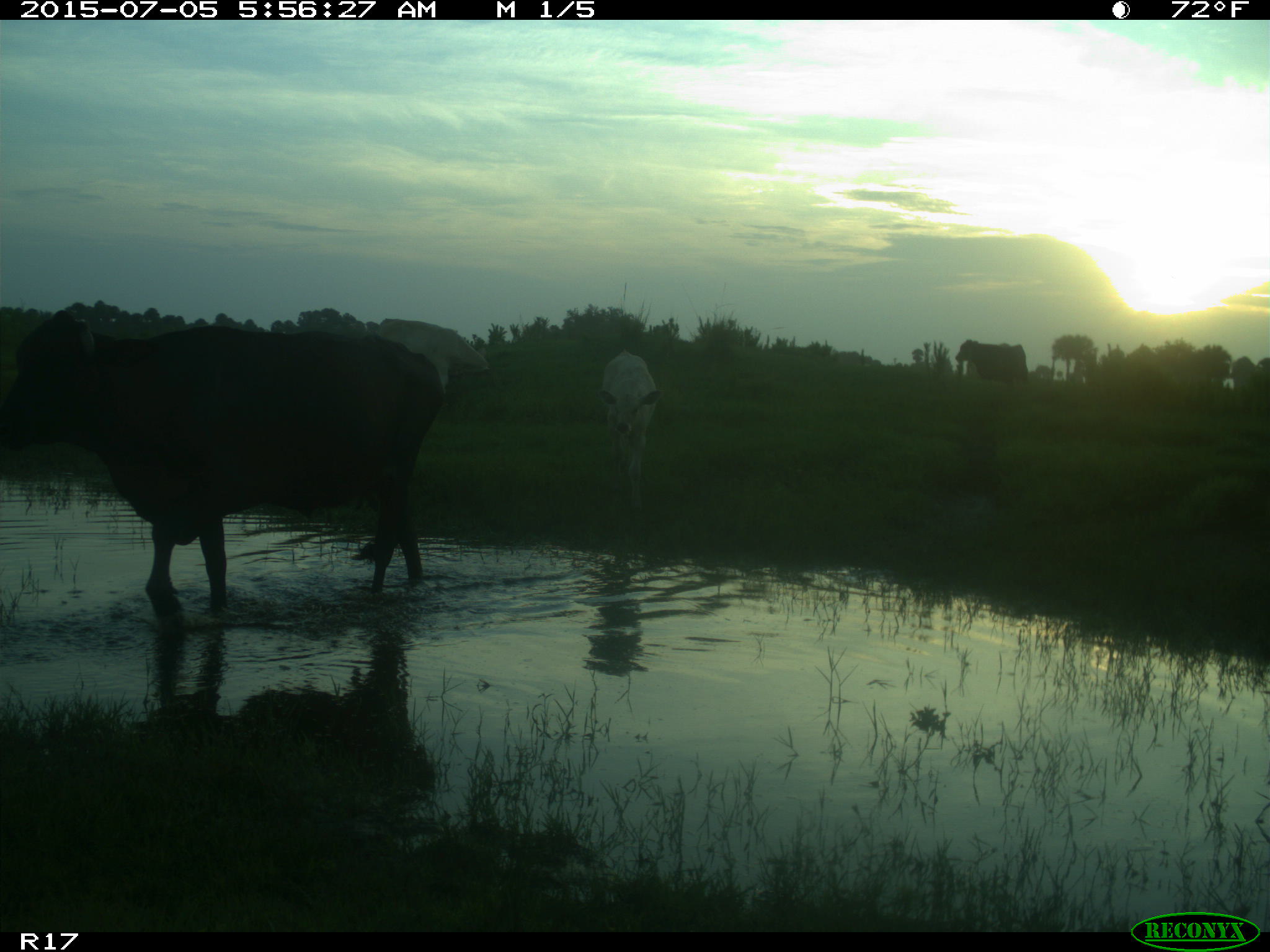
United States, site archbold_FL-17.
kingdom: Animalia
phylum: Chordata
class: Mammalia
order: Artiodactyla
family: Bovidae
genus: Bos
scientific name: Bos taurus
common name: domestic cow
Bos taurus (domestic cow).